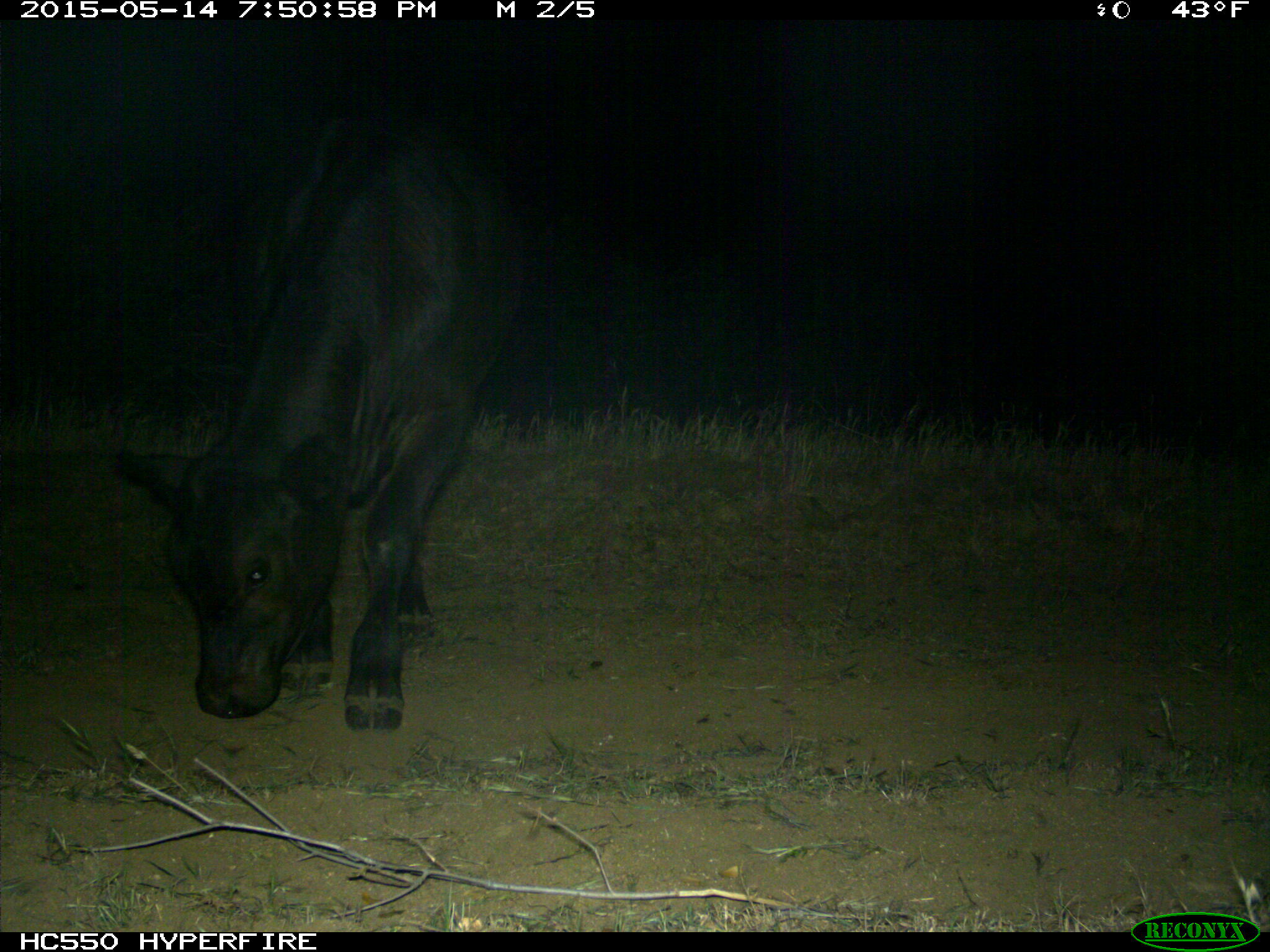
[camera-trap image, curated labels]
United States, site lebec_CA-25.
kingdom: Animalia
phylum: Chordata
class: Mammalia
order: Artiodactyla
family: Bovidae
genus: Bos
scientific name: Bos taurus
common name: domestic cow